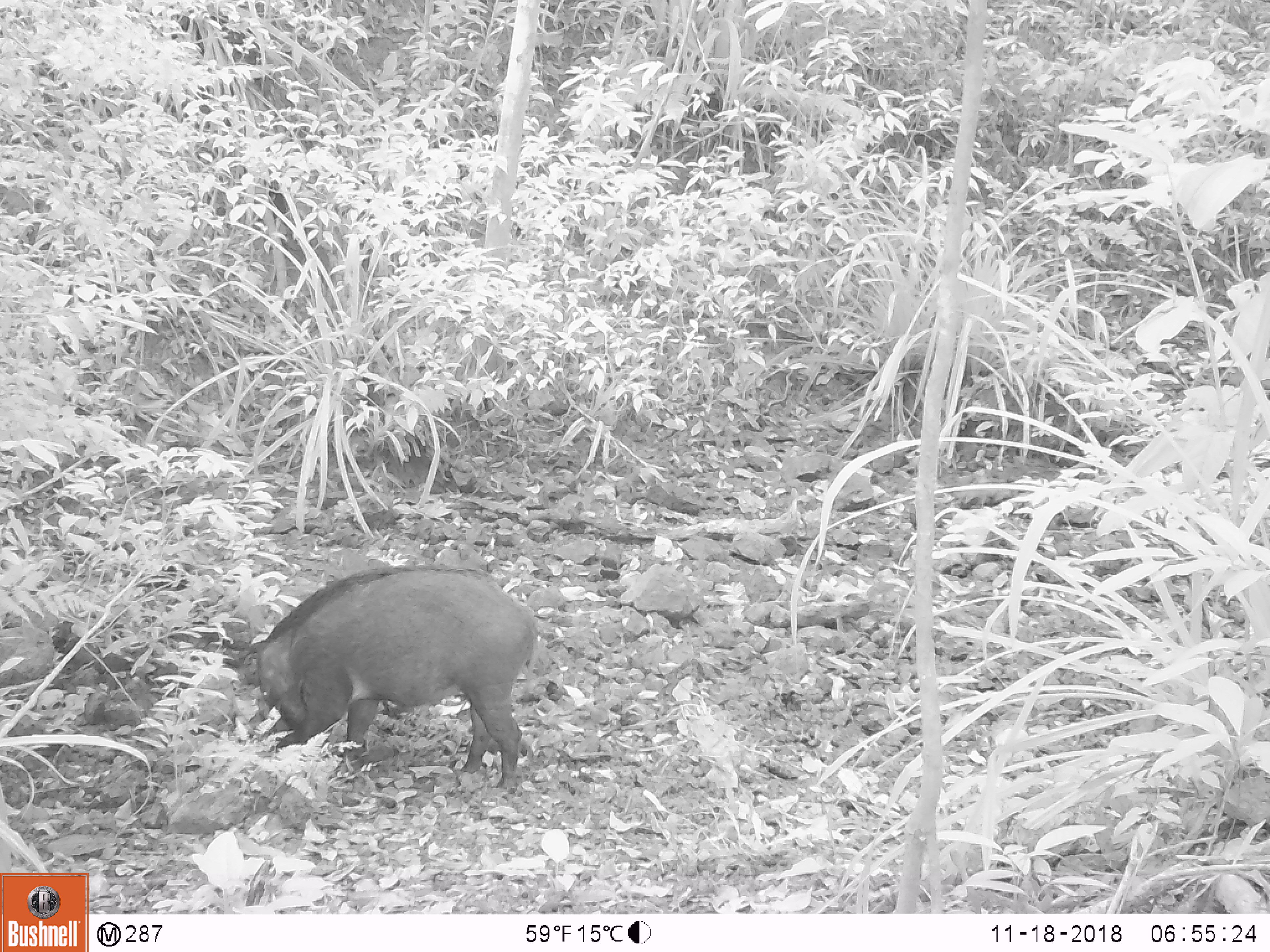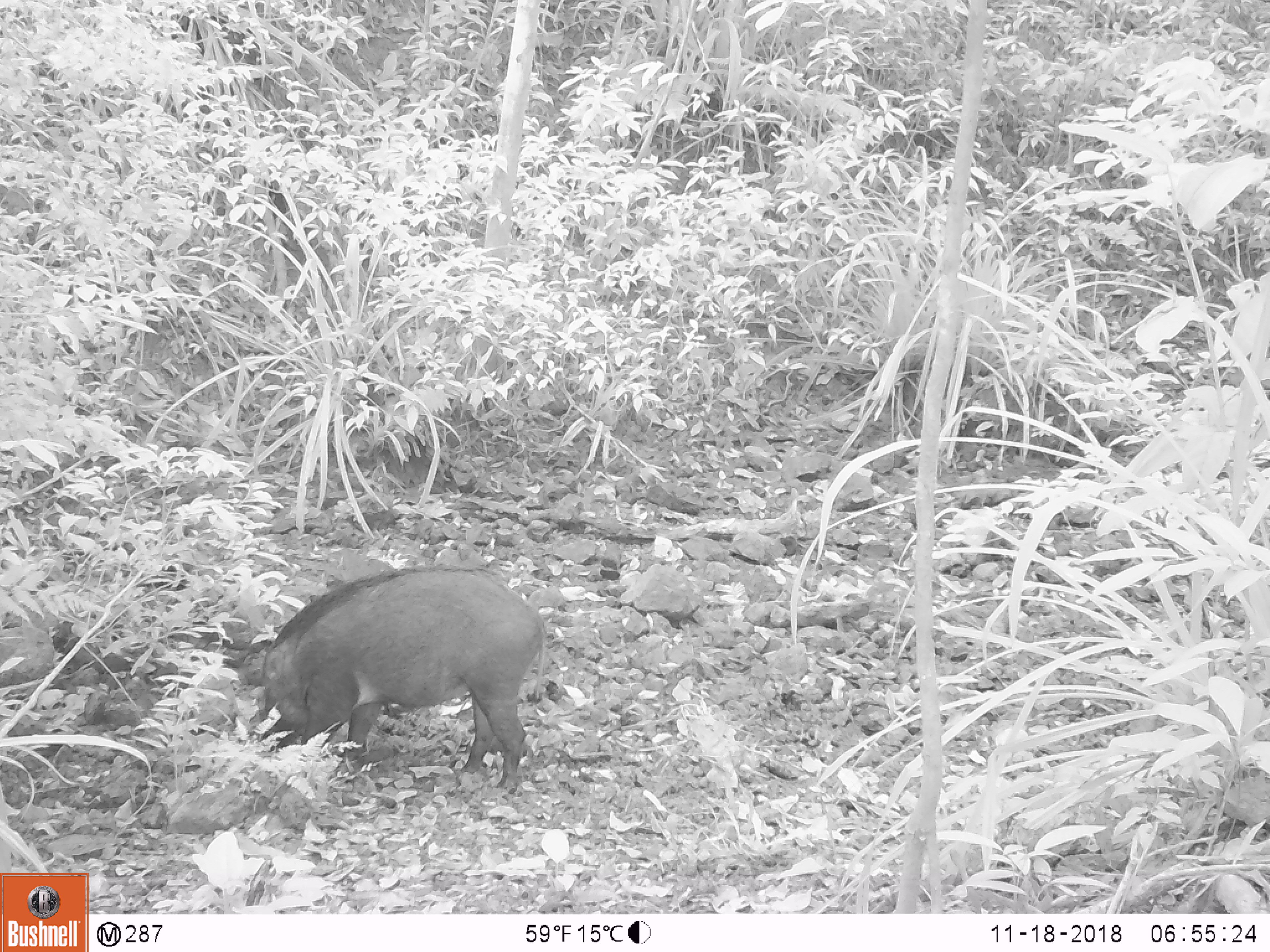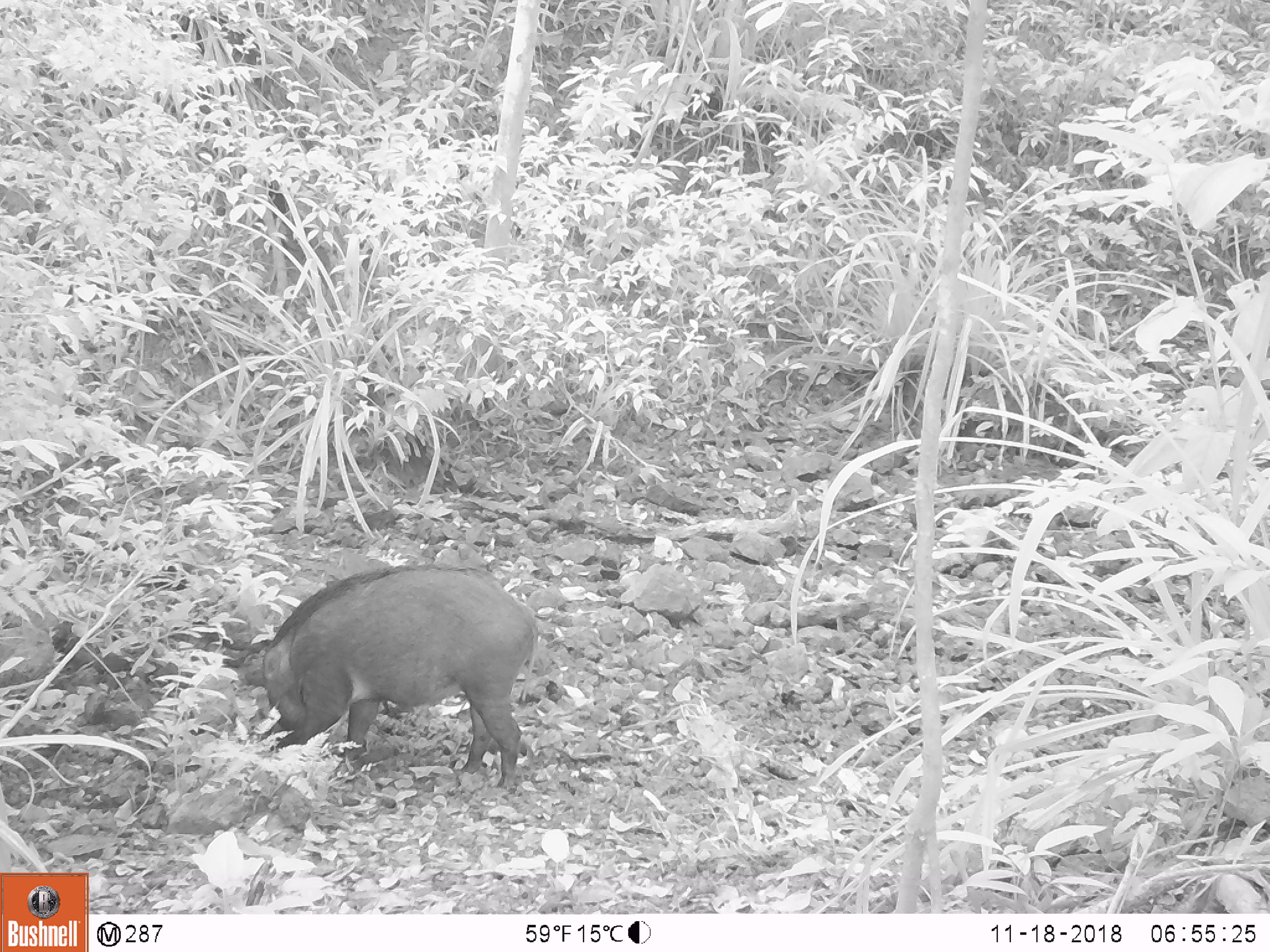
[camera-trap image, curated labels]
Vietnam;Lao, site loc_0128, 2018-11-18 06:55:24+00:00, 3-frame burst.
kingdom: Animalia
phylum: Chordata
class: Mammalia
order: Artiodactyla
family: Suidae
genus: Sus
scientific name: Sus scrofa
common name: eurasian wild pig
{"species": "eurasian wild pig (Sus scrofa)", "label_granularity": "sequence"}